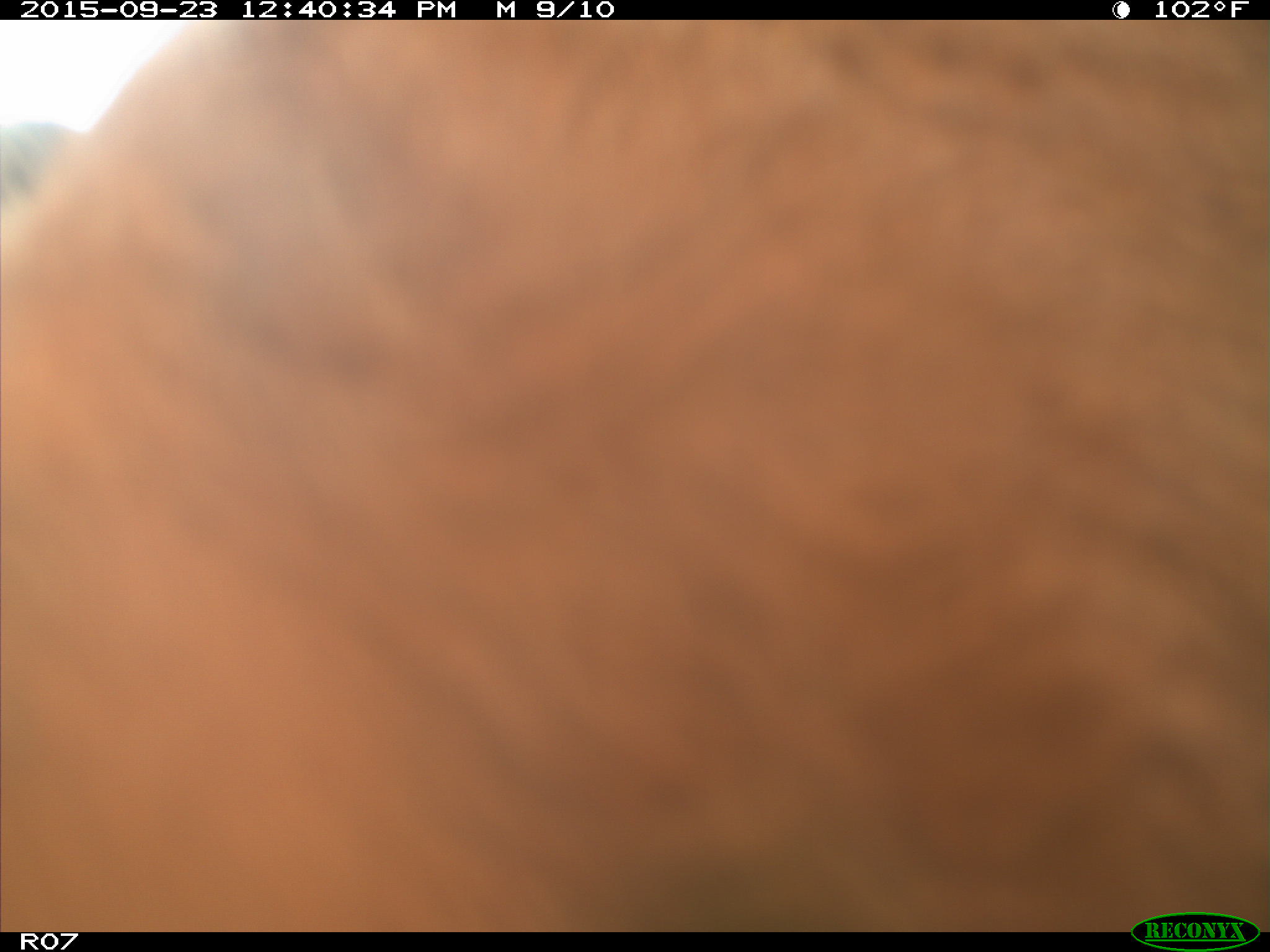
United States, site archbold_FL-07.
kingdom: Animalia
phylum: Chordata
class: Mammalia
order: Artiodactyla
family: Bovidae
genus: Bos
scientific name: Bos taurus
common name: domestic cow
Bos taurus (domestic cow).